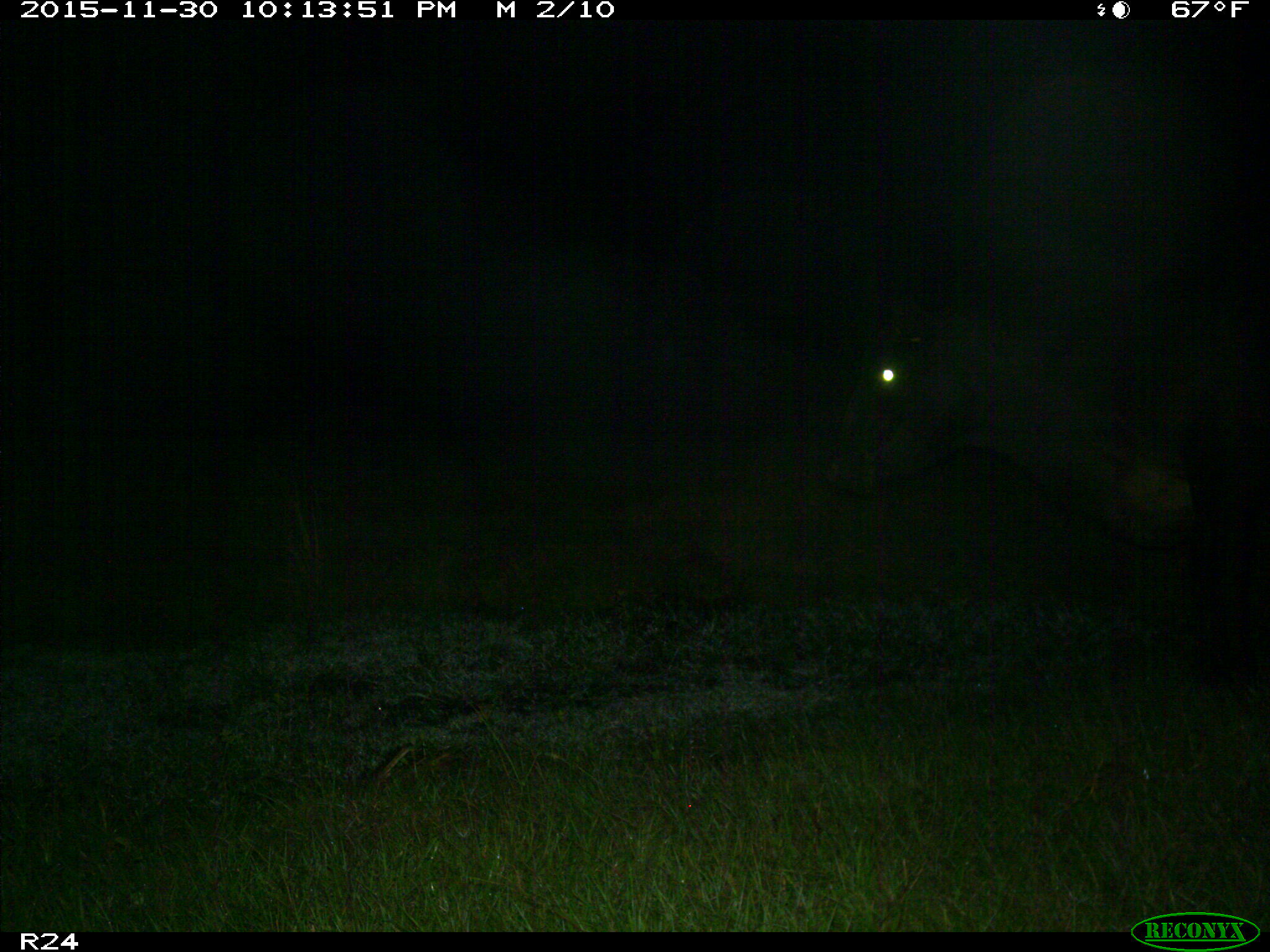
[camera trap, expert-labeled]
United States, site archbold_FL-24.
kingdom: Animalia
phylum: Chordata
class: Mammalia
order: Artiodactyla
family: Bovidae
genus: Bos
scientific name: Bos taurus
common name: domestic cow